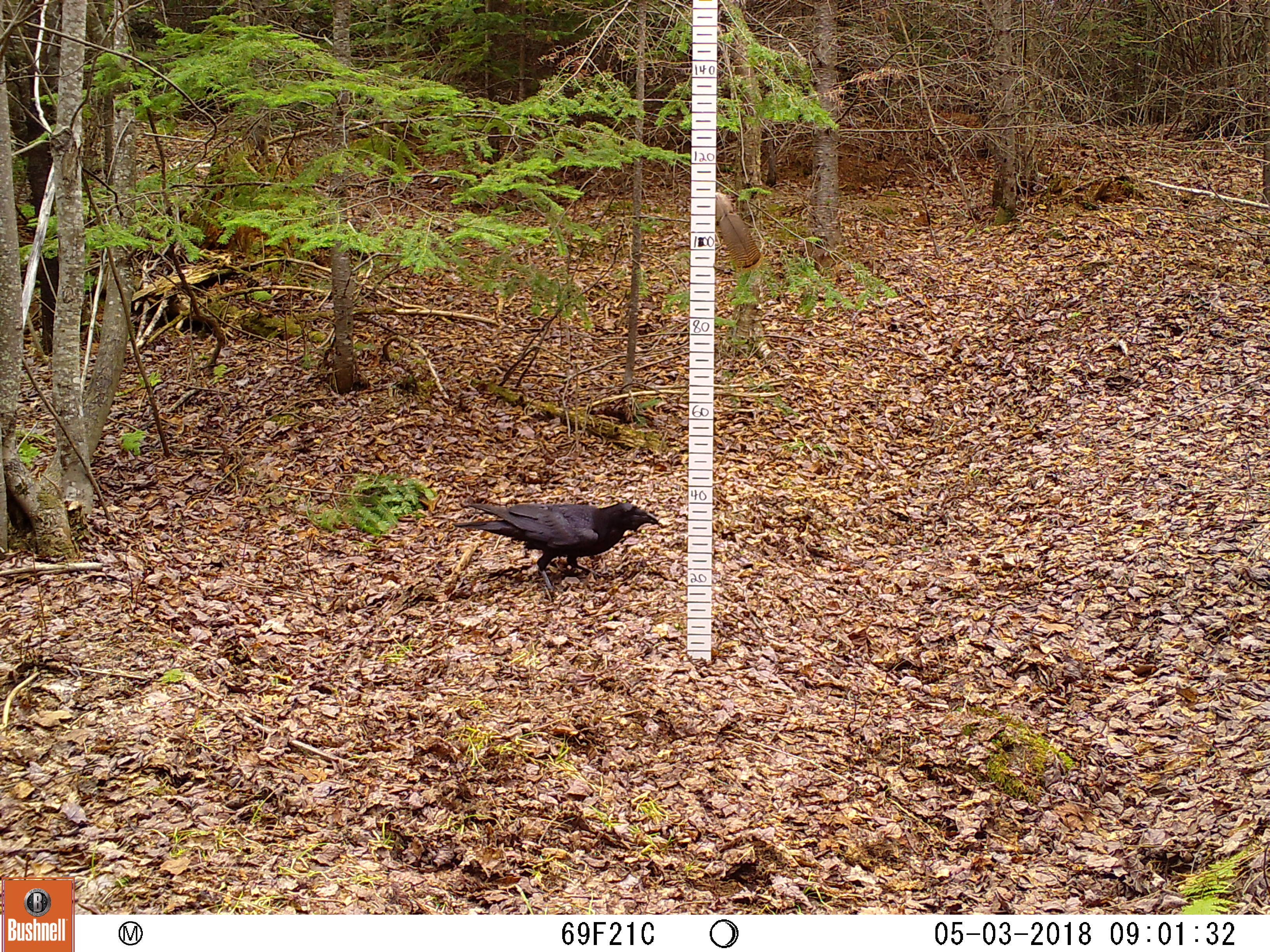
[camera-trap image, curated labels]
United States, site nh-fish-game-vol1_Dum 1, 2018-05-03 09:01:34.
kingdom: Animalia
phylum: Chordata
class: Aves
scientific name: Aves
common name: bird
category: bird sp.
Bird sp. (bird) (Aves).